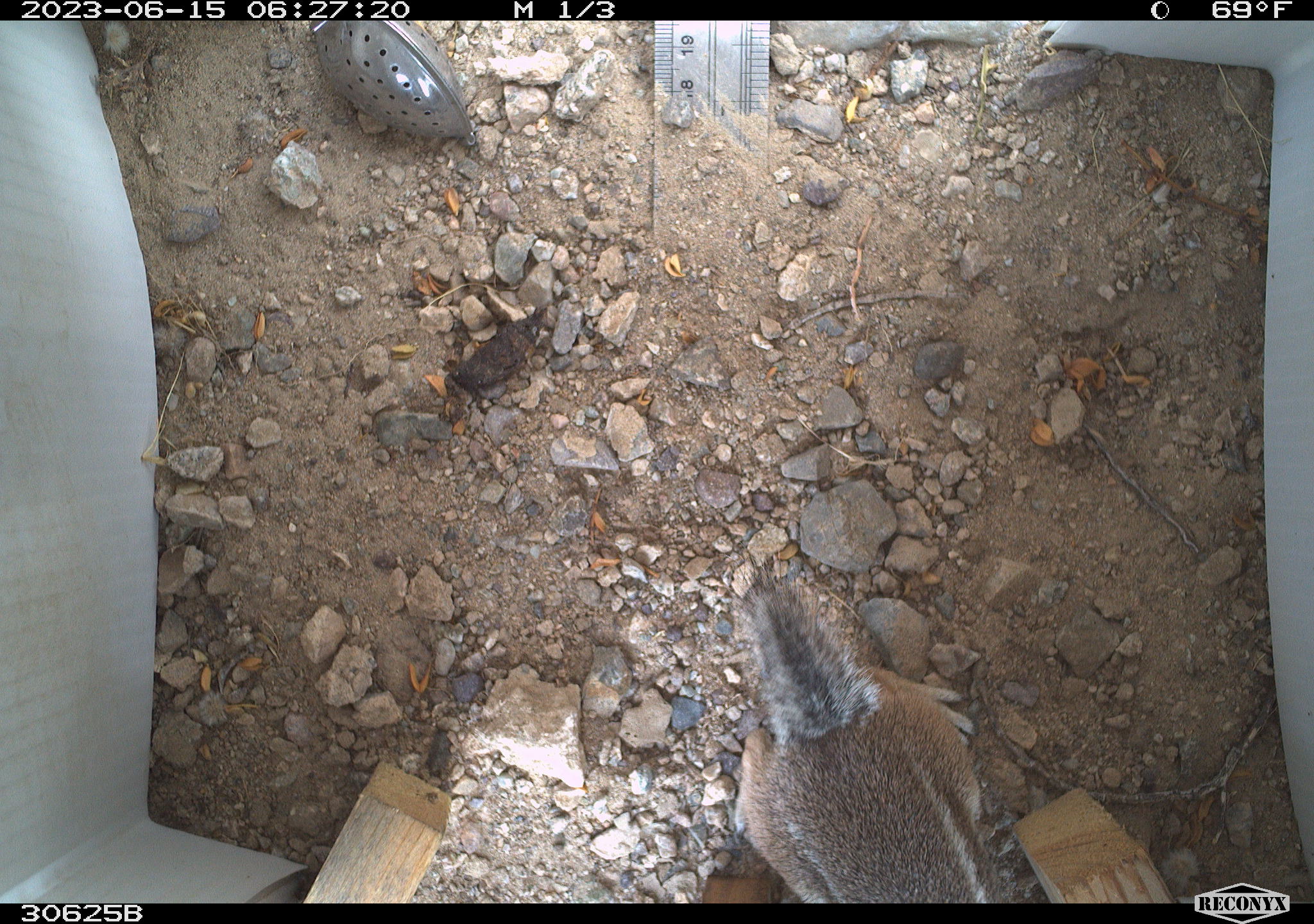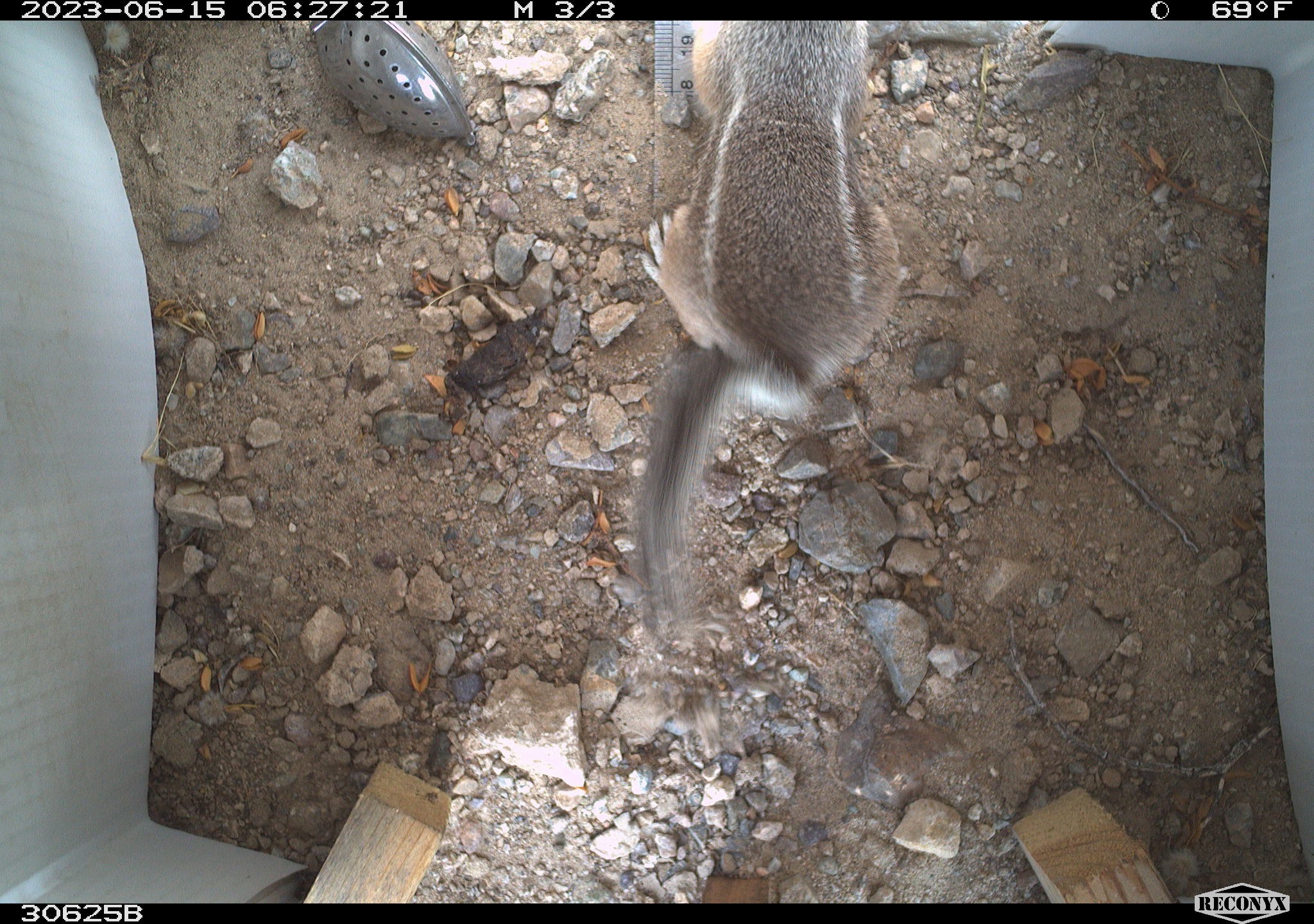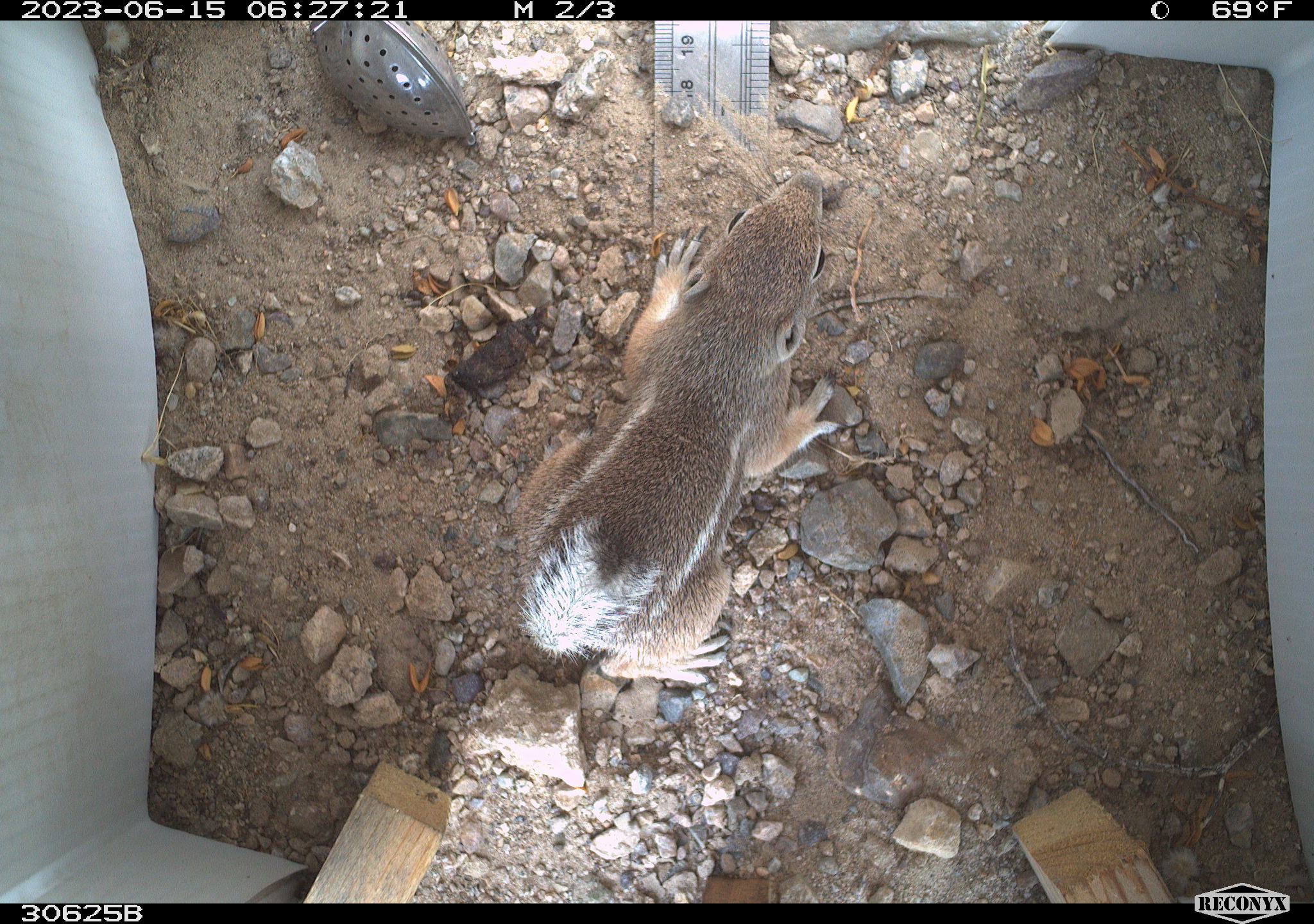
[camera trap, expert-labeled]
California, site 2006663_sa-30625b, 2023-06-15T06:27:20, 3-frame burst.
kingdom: Animalia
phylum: Chordata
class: Mammalia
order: Rodentia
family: Sciuridae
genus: Ammospermophilus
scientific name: Ammospermophilus leucurus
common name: white-tailed antelope squirrel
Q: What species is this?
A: White-tailed antelope squirrel (Ammospermophilus leucurus).